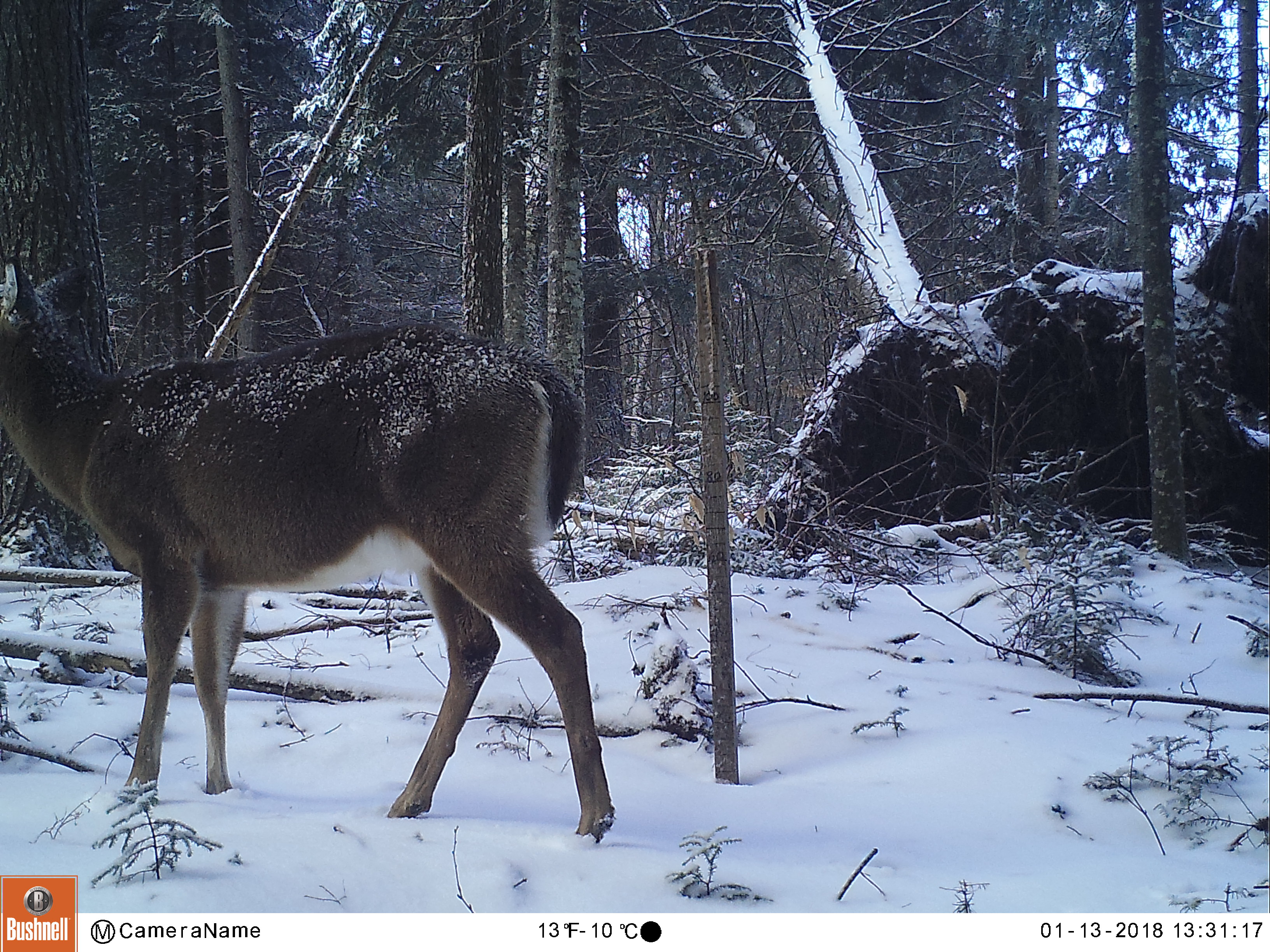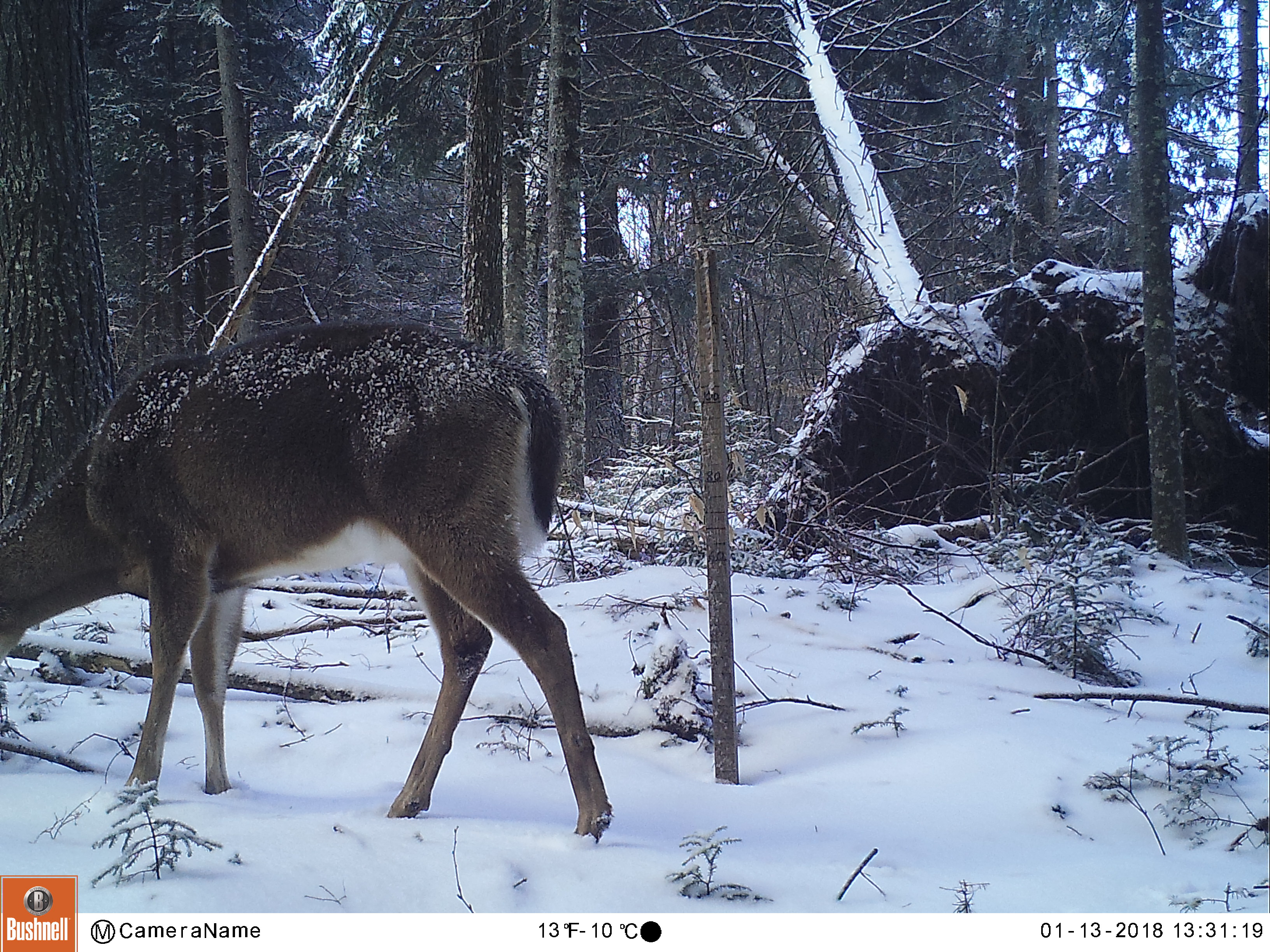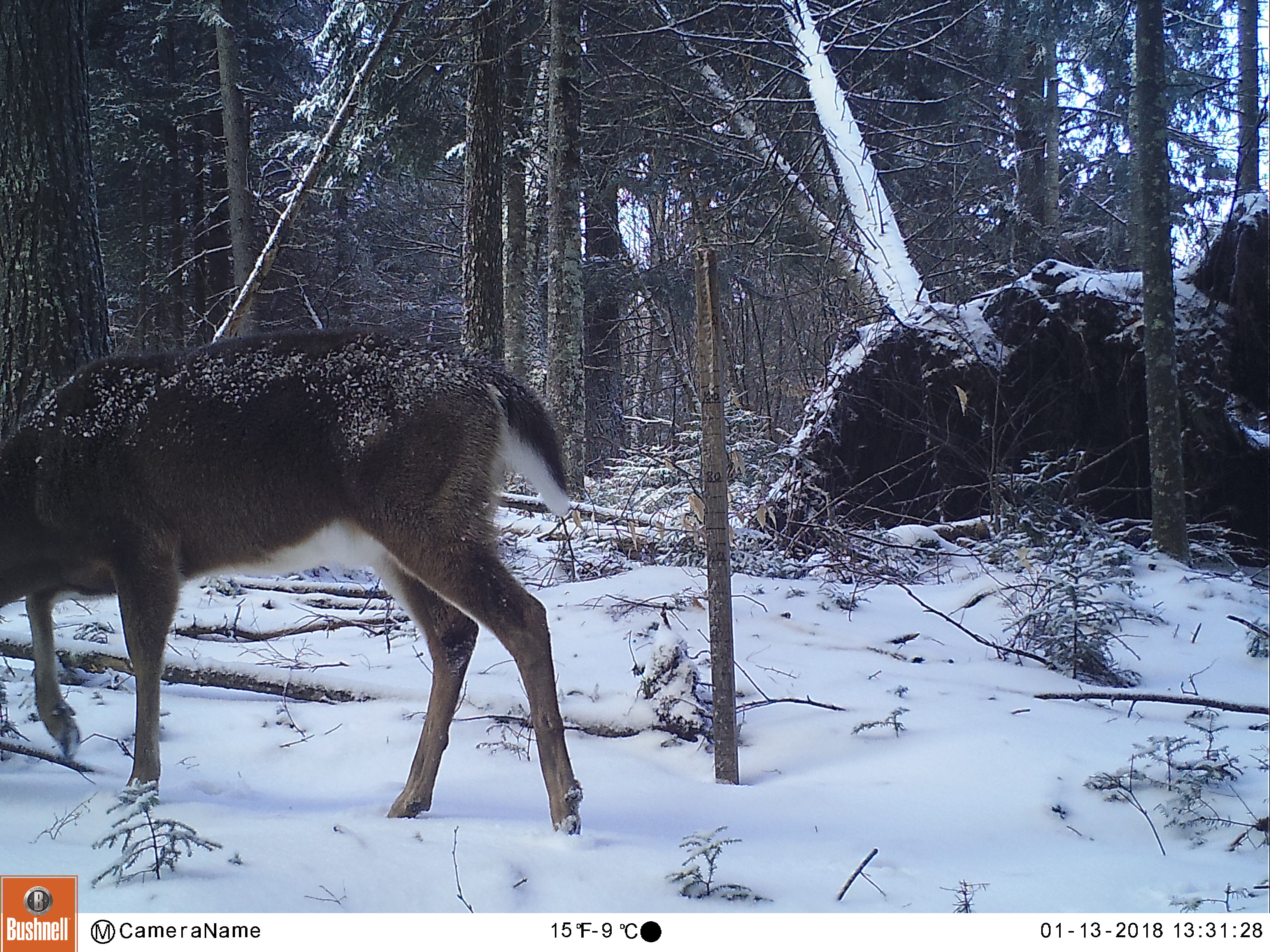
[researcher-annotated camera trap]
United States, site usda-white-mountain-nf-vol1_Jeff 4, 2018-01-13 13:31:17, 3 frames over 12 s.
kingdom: Animalia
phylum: Chordata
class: Mammalia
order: Artiodactyla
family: Cervidae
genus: Odocoileus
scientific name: Odocoileus virginianus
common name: white-tailed deer